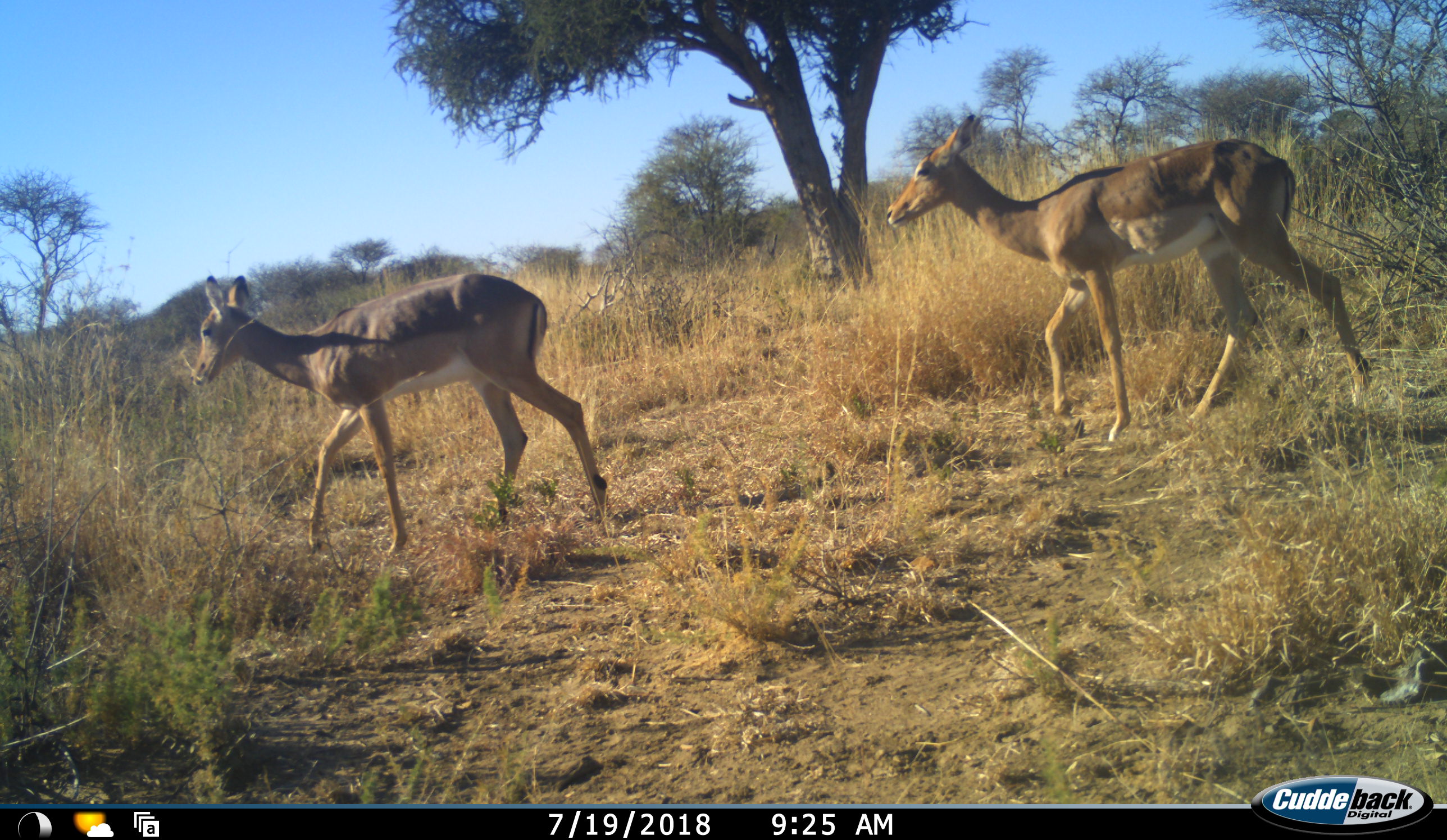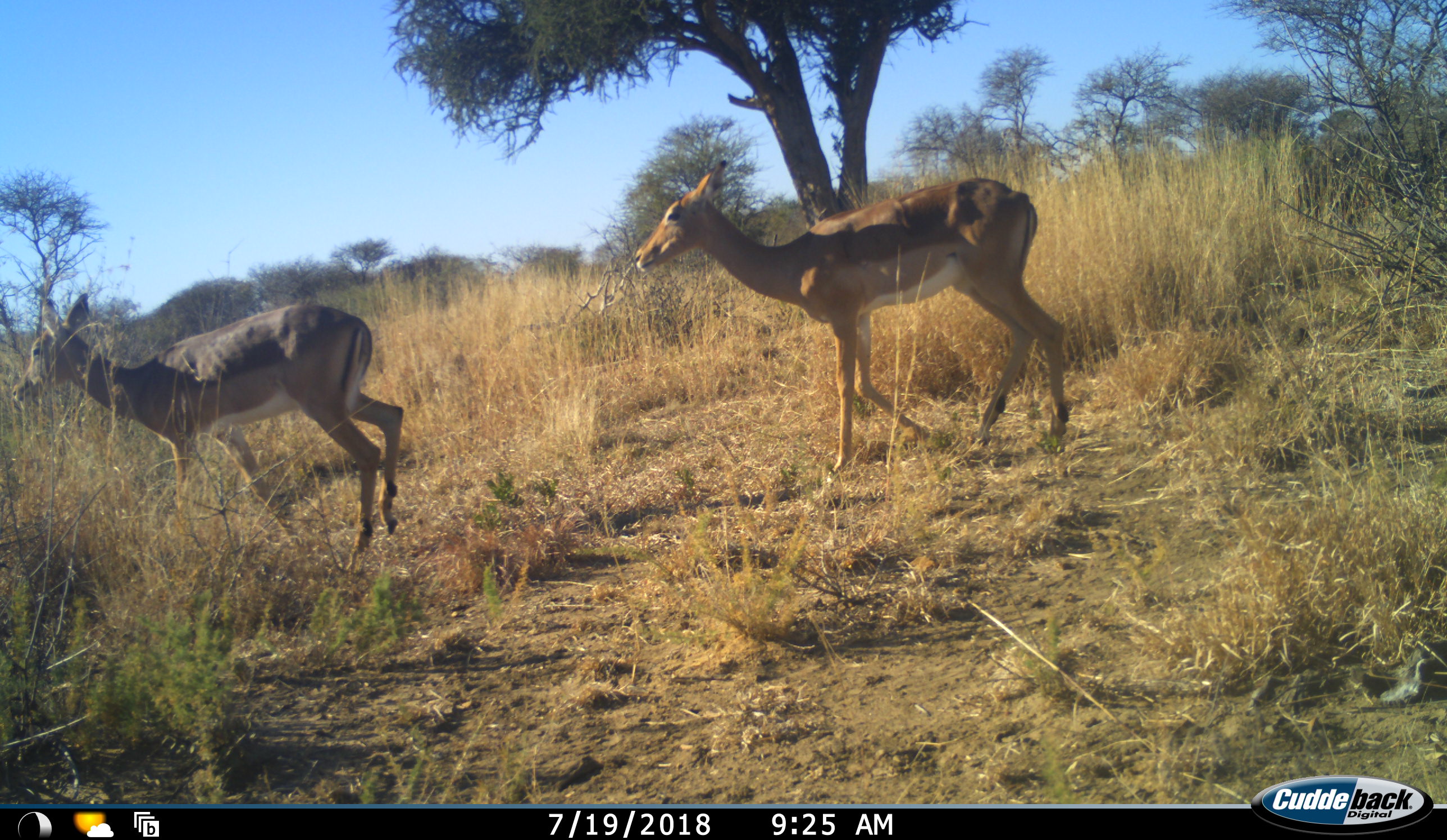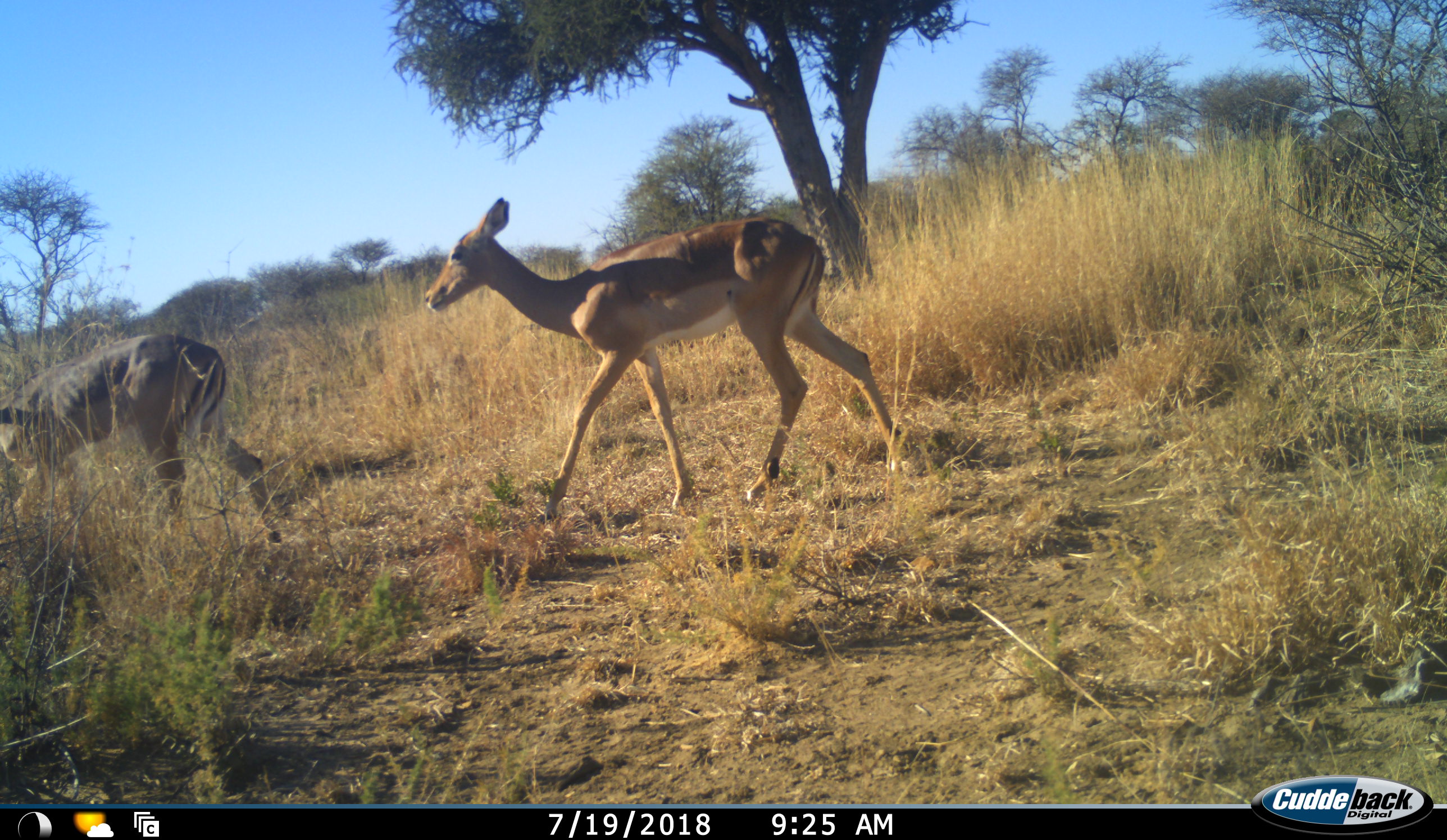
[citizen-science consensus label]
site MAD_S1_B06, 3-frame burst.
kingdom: Animalia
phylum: Chordata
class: Mammalia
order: Artiodactyla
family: Bovidae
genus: Aepyceros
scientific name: Aepyceros melampus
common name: impala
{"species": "impala (Aepyceros melampus)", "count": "2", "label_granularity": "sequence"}